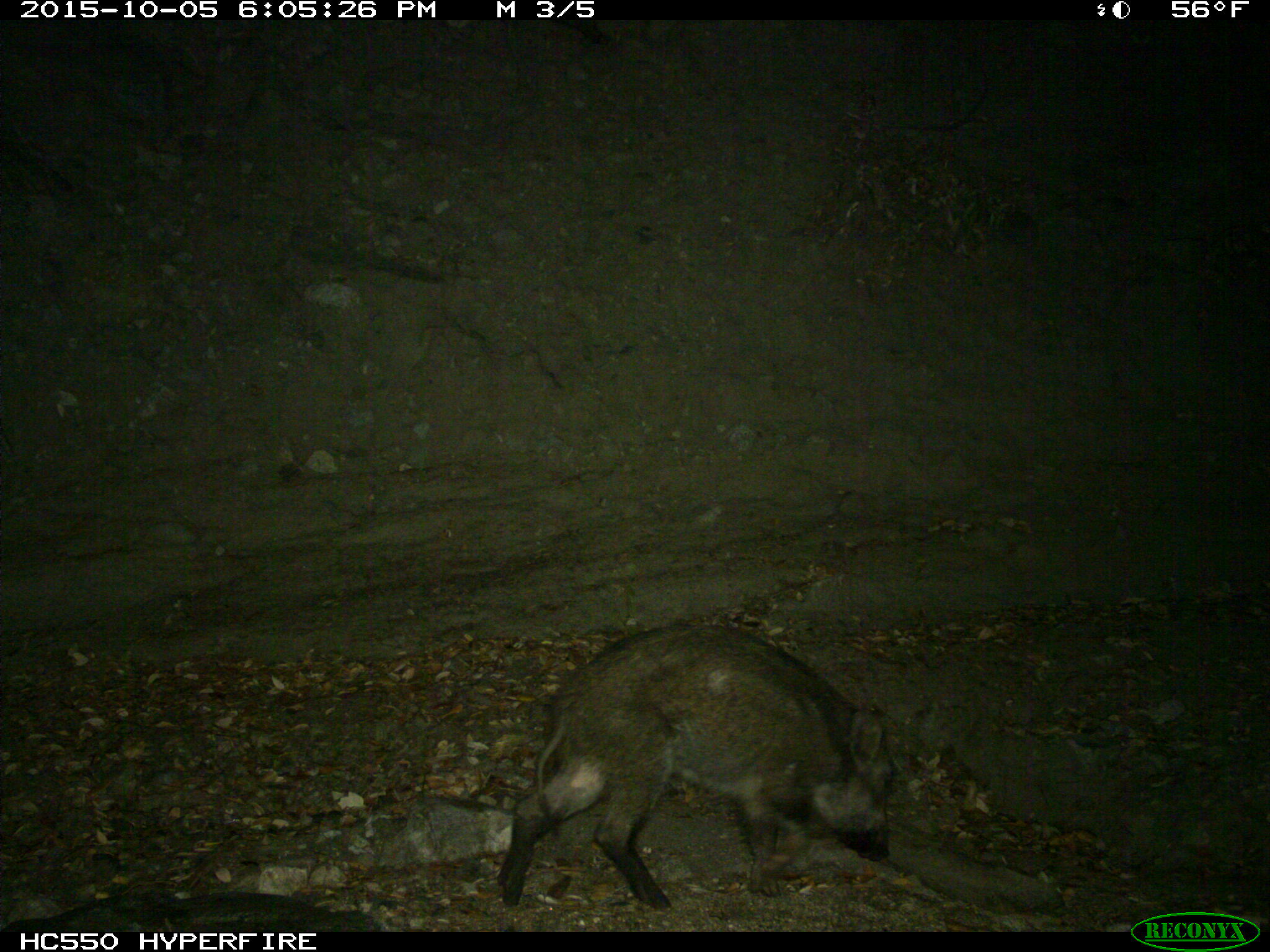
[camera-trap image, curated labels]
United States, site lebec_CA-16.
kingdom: Animalia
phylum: Chordata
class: Mammalia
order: Artiodactyla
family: Suidae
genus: Sus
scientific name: Sus scrofa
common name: wild boar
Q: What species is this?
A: Sus scrofa (wild boar).